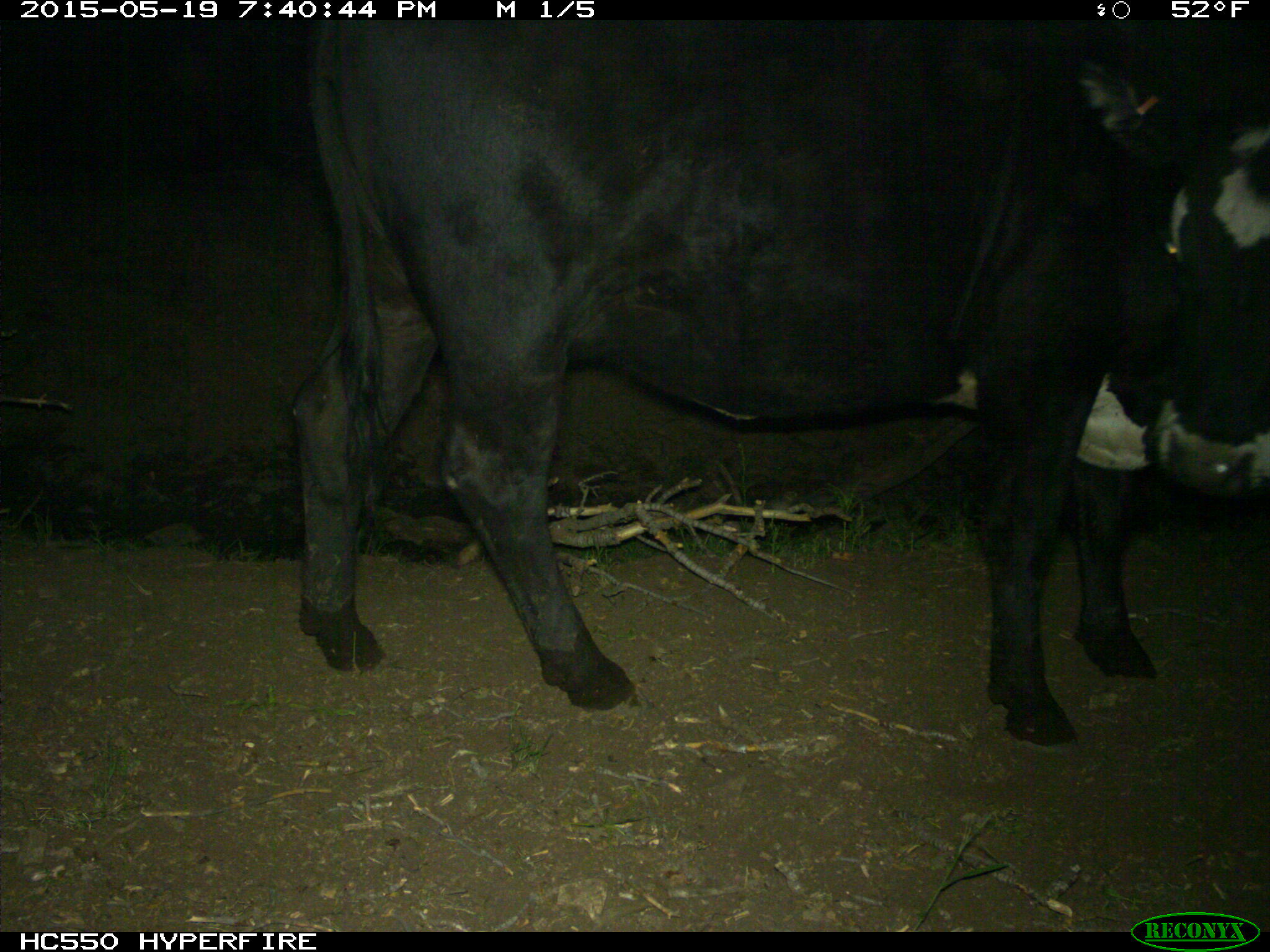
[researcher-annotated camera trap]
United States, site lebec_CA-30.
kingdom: Animalia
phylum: Chordata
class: Mammalia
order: Artiodactyla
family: Bovidae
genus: Bos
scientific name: Bos taurus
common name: domestic cow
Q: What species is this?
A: Bos taurus (domestic cow).